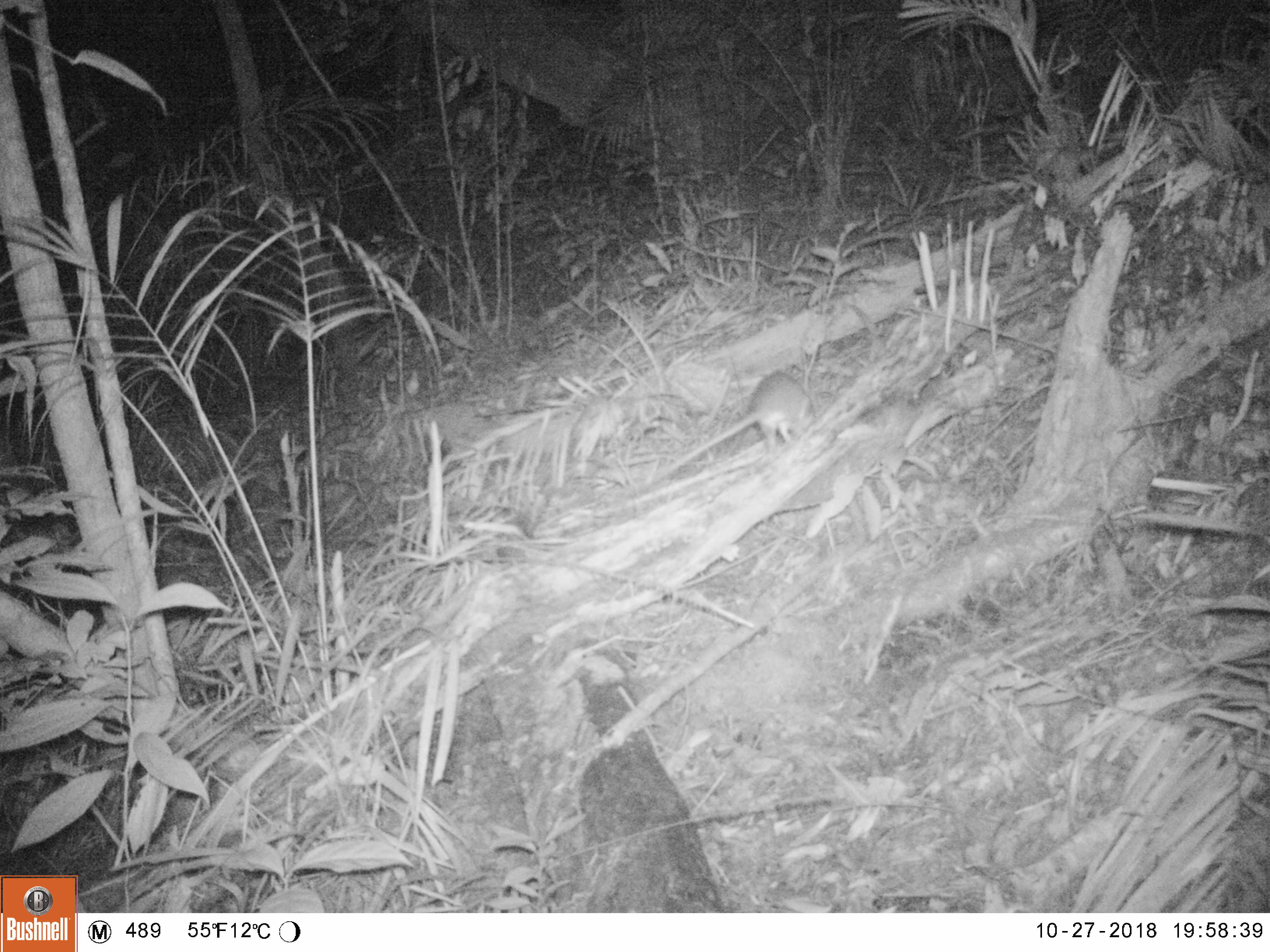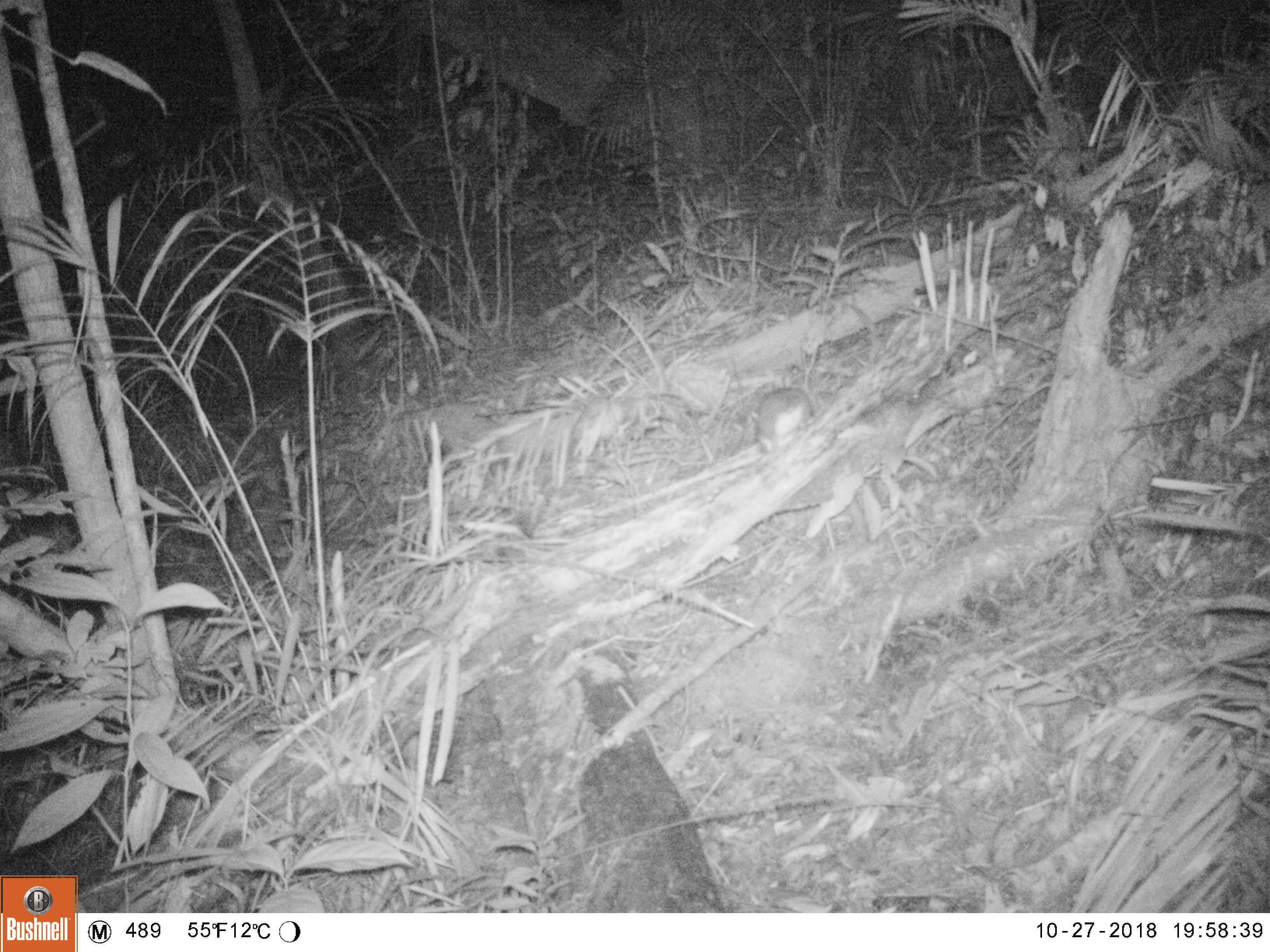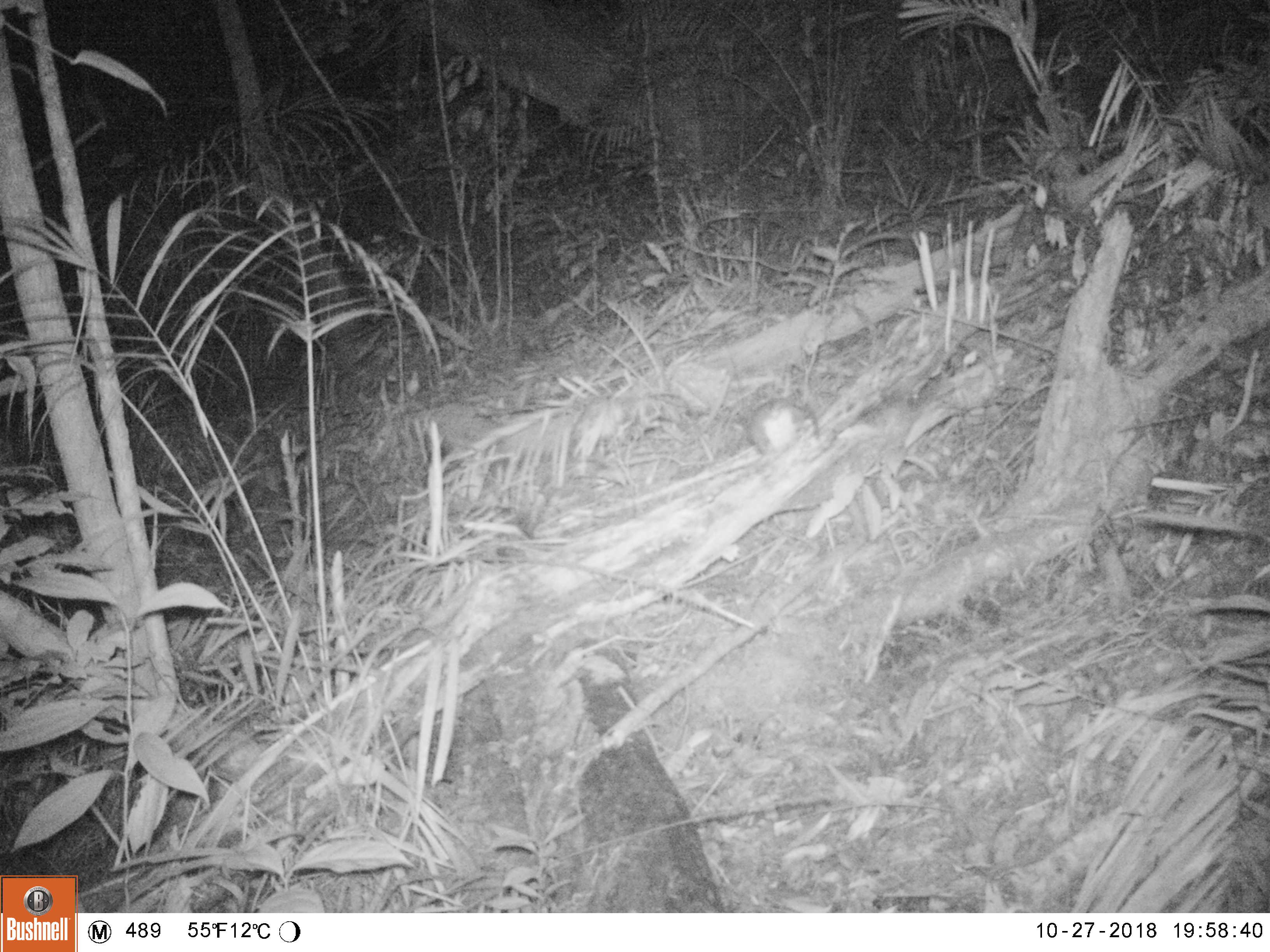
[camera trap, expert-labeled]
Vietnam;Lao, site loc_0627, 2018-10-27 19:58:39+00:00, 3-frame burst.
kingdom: Animalia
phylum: Chordata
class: Mammalia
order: Rodentia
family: Muridae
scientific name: Muridae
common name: old-world mice and rats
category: unidentified murid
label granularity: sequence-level